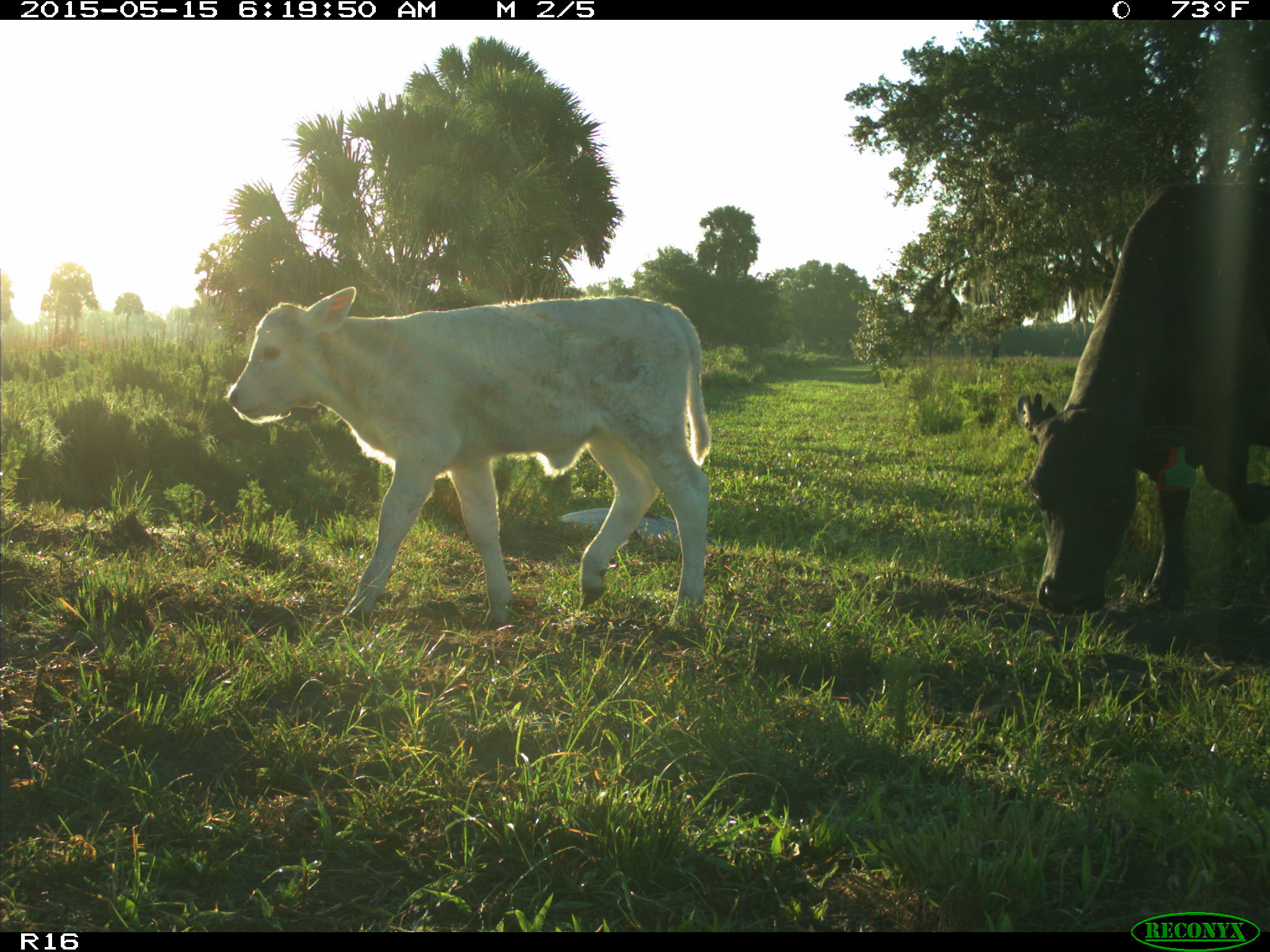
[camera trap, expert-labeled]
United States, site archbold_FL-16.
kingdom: Animalia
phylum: Chordata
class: Mammalia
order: Artiodactyla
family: Bovidae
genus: Bos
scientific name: Bos taurus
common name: domestic cow